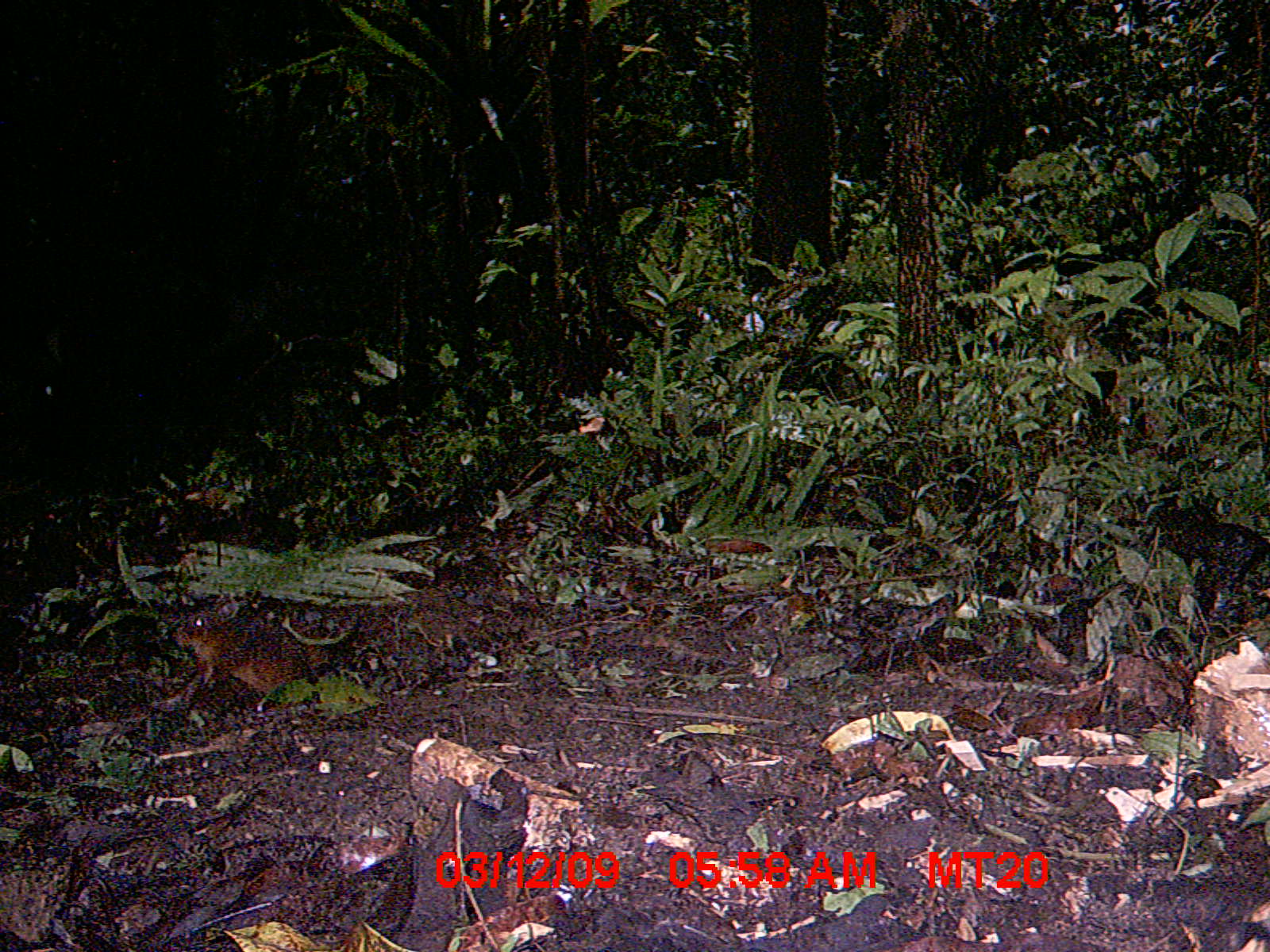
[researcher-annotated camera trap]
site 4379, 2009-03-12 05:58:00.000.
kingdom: Animalia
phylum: Chordata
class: Mammalia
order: Rodentia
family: Nesomyidae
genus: Nesomys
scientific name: Nesomys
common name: nesomys rodents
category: nesomys sp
Nesomys sp (nesomys rodents) (Nesomys), count 1.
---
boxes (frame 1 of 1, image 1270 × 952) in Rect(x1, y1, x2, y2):
nesomys sp: Rect(170, 593, 312, 693)